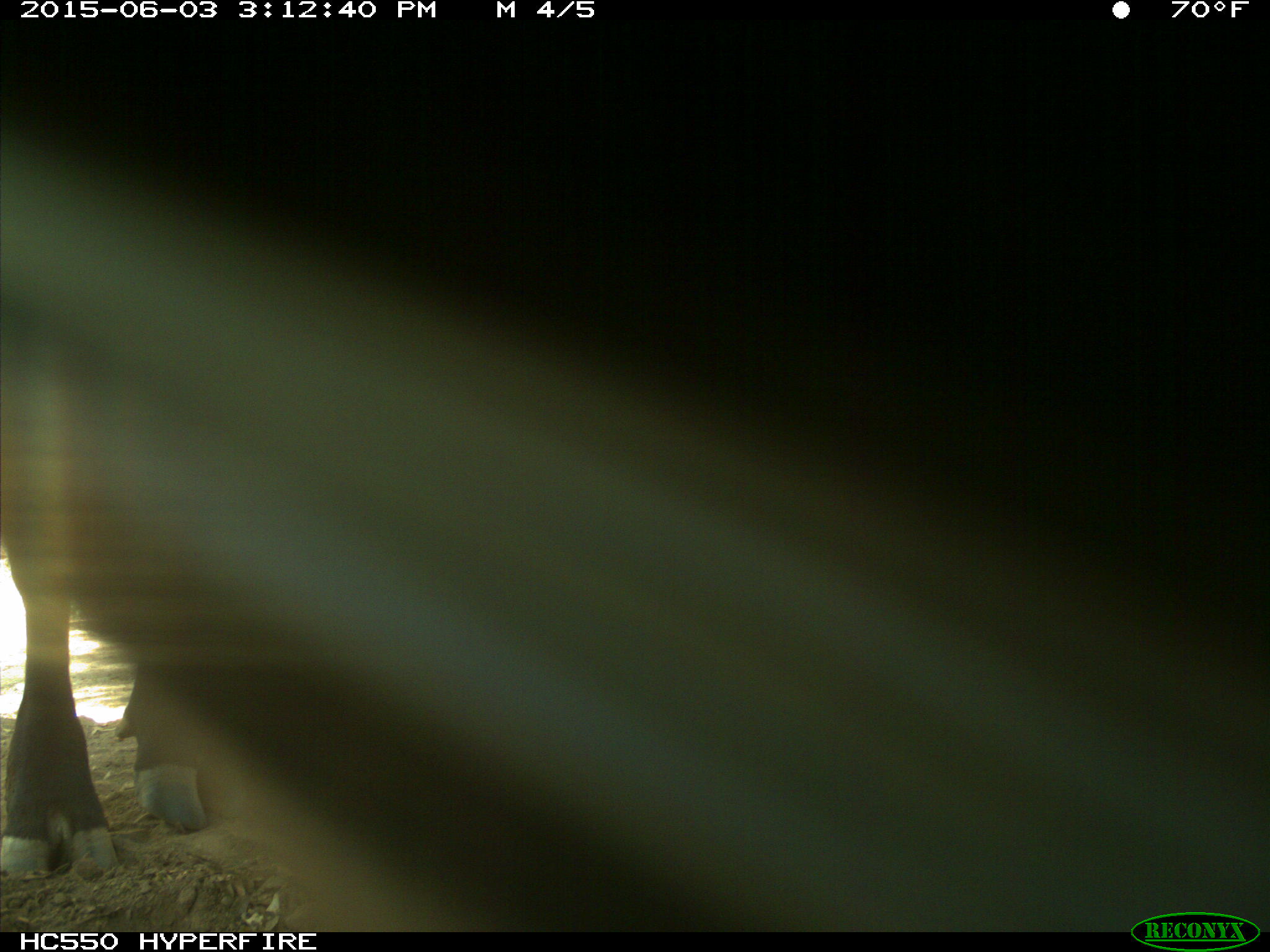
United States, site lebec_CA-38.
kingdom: Animalia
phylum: Chordata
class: Mammalia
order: Artiodactyla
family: Bovidae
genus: Bos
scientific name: Bos taurus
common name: domestic cow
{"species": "Bos taurus (domestic cow)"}